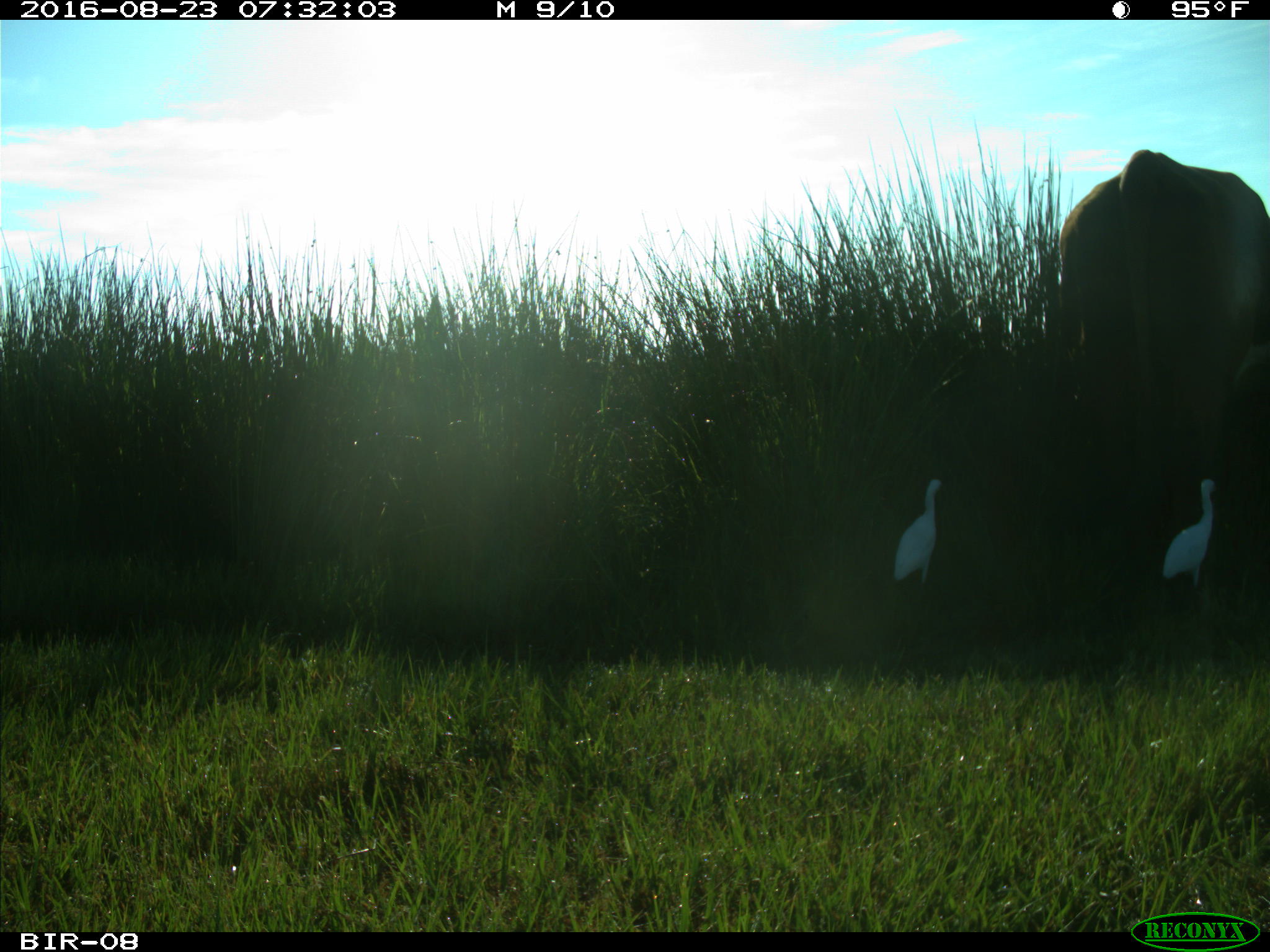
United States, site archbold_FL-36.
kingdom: Animalia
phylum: Chordata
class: Mammalia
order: Artiodactyla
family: Bovidae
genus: Bos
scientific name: Bos taurus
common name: domestic cow